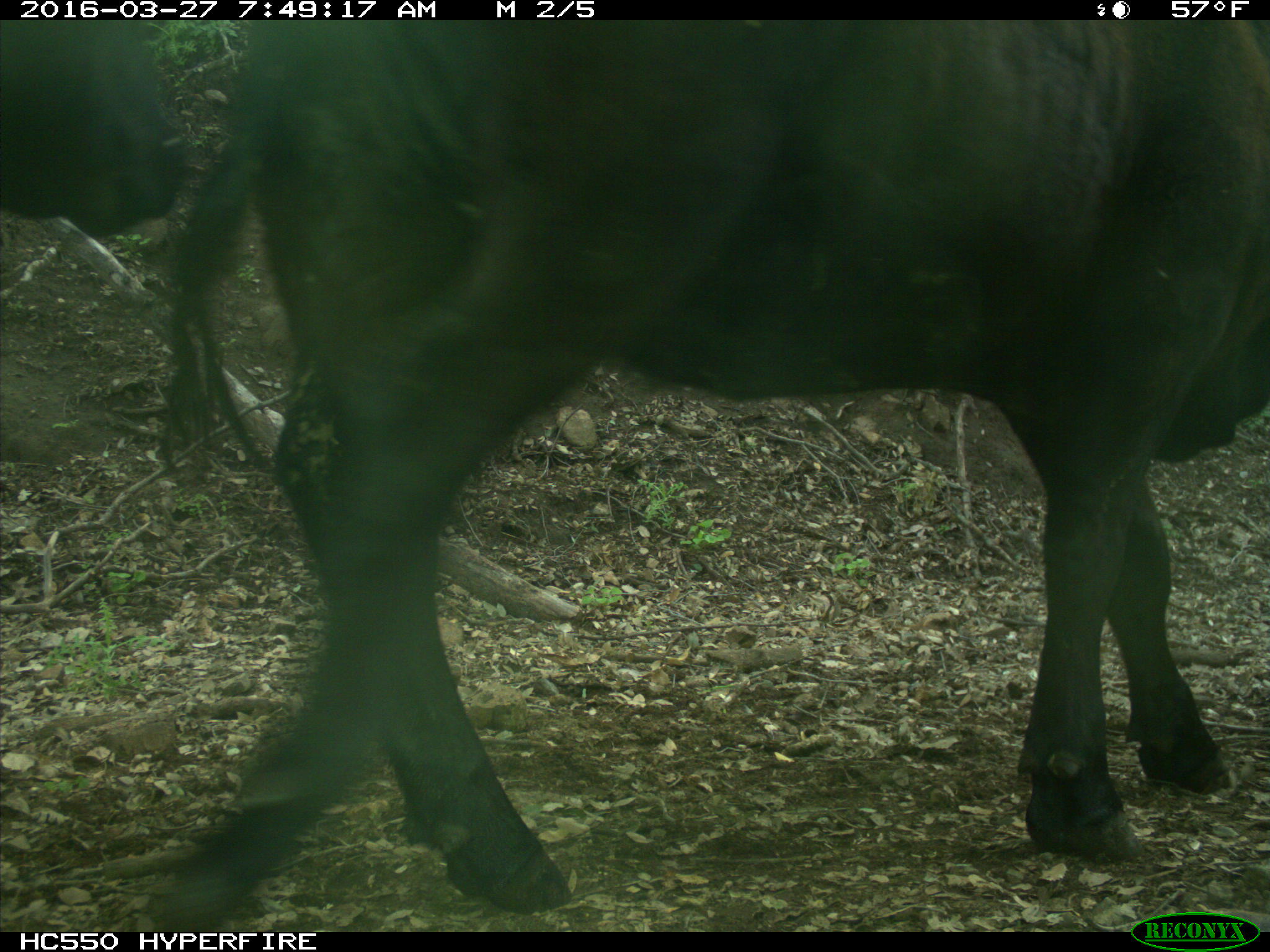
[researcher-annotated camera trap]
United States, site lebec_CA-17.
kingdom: Animalia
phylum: Chordata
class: Mammalia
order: Artiodactyla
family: Bovidae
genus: Bos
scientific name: Bos taurus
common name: domestic cow